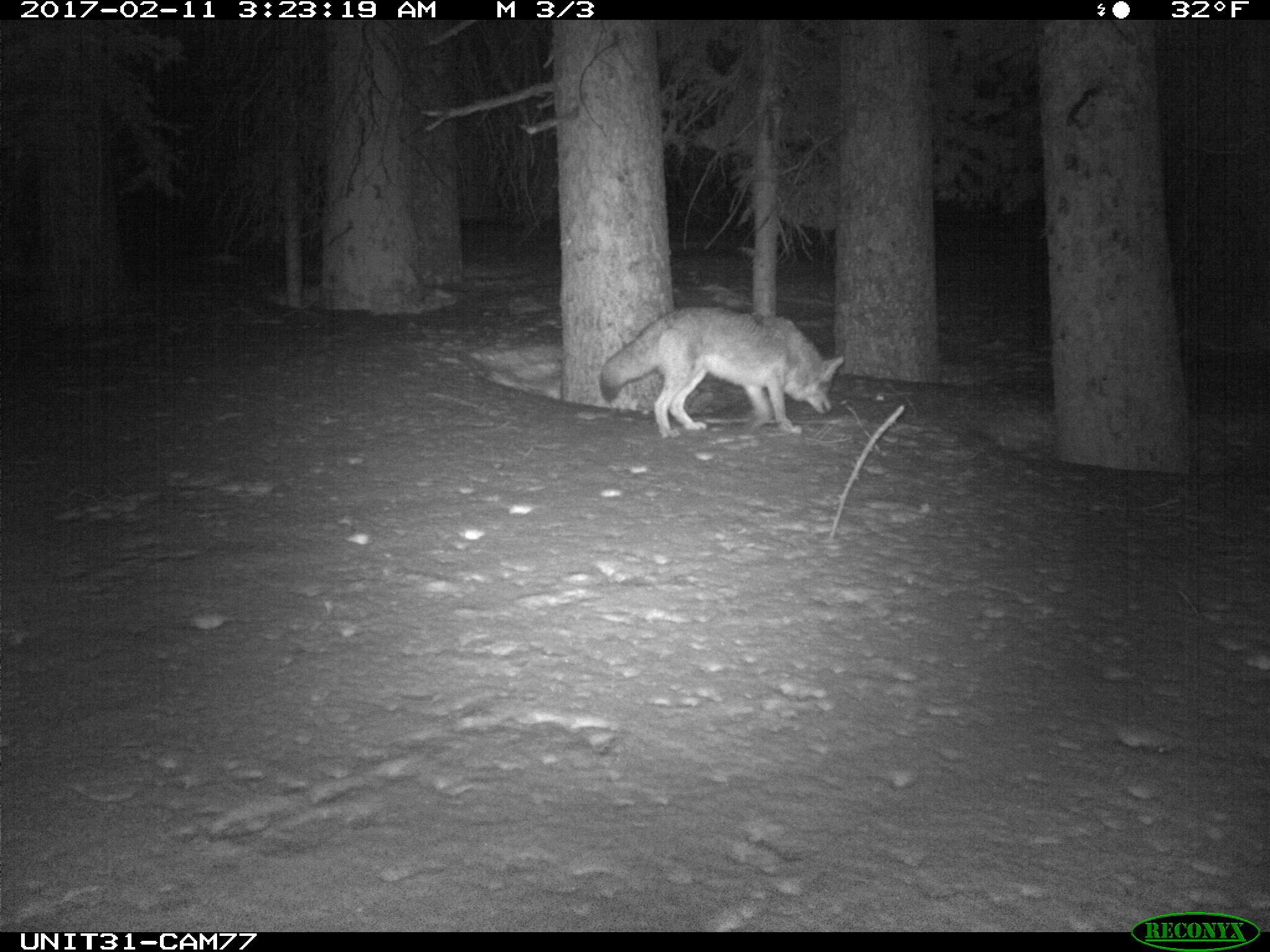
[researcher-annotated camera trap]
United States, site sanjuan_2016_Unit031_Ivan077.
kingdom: Animalia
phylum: Chordata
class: Mammalia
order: Carnivora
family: Canidae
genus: Canis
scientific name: Canis latrans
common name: coyote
Canis latrans (coyote).